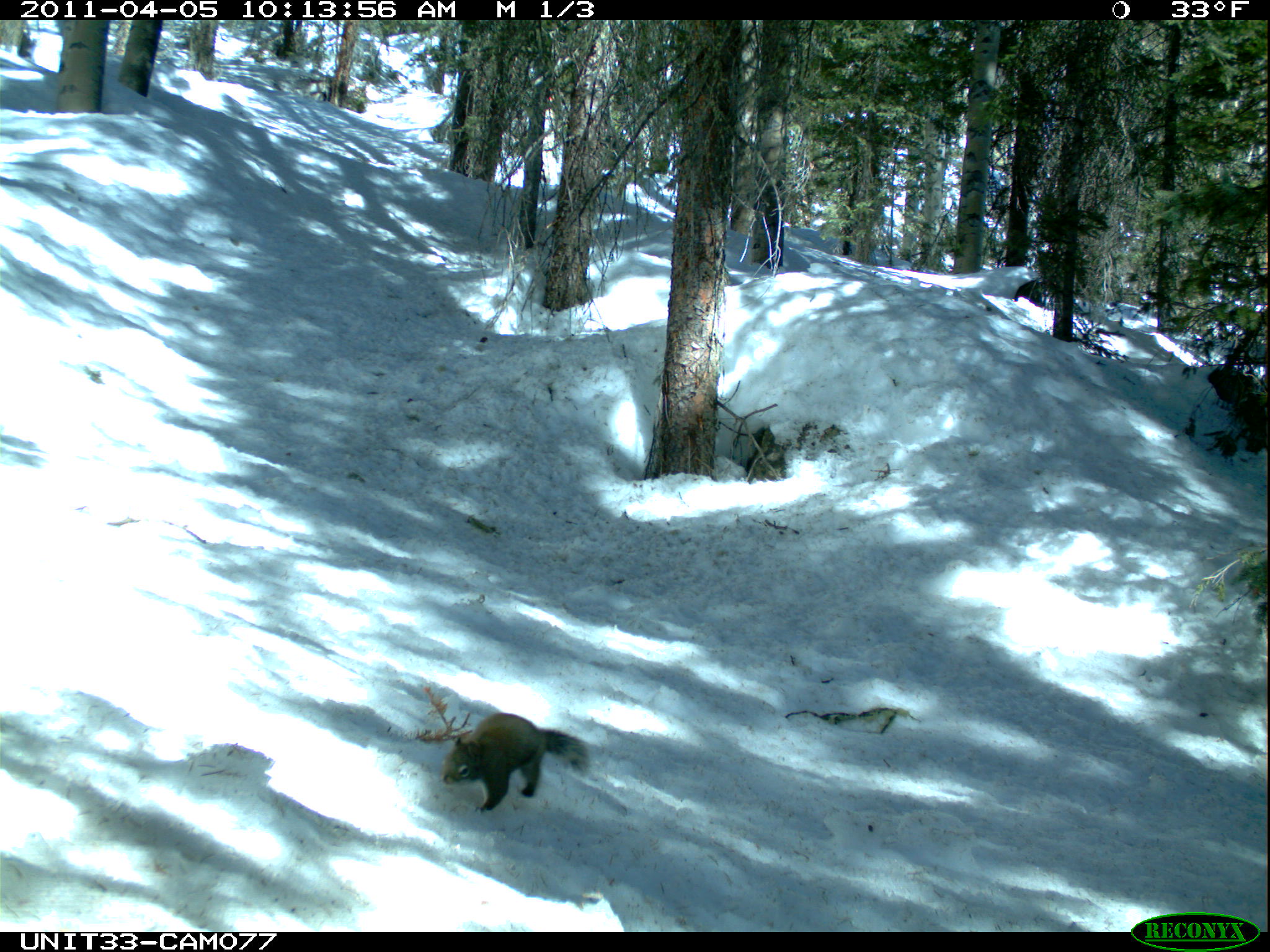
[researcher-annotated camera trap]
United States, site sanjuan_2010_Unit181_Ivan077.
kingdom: Animalia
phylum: Chordata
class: Mammalia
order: Rodentia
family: Sciuridae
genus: Tamiasciurus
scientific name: Tamiasciurus hudsonicus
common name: american red squirrel